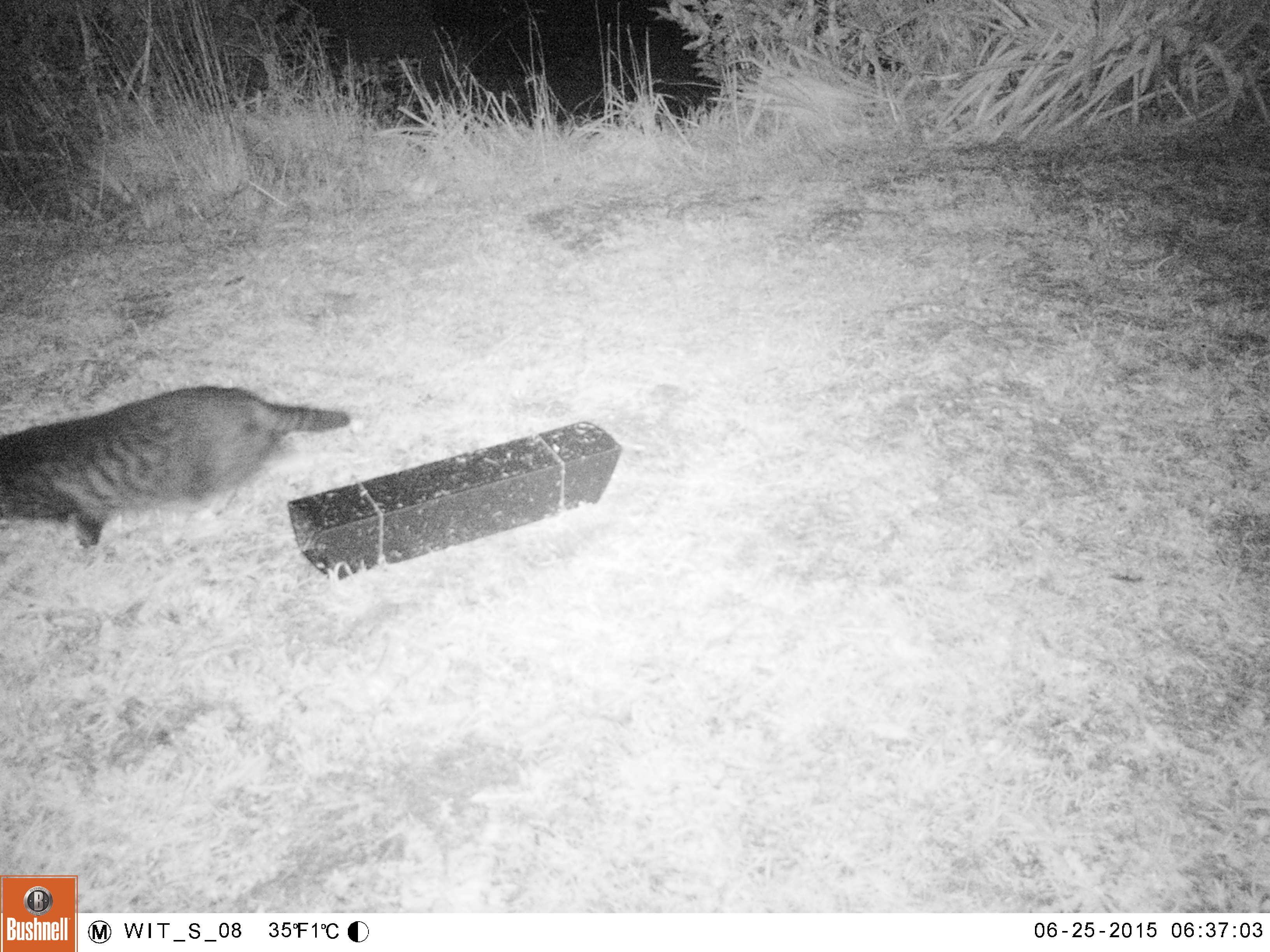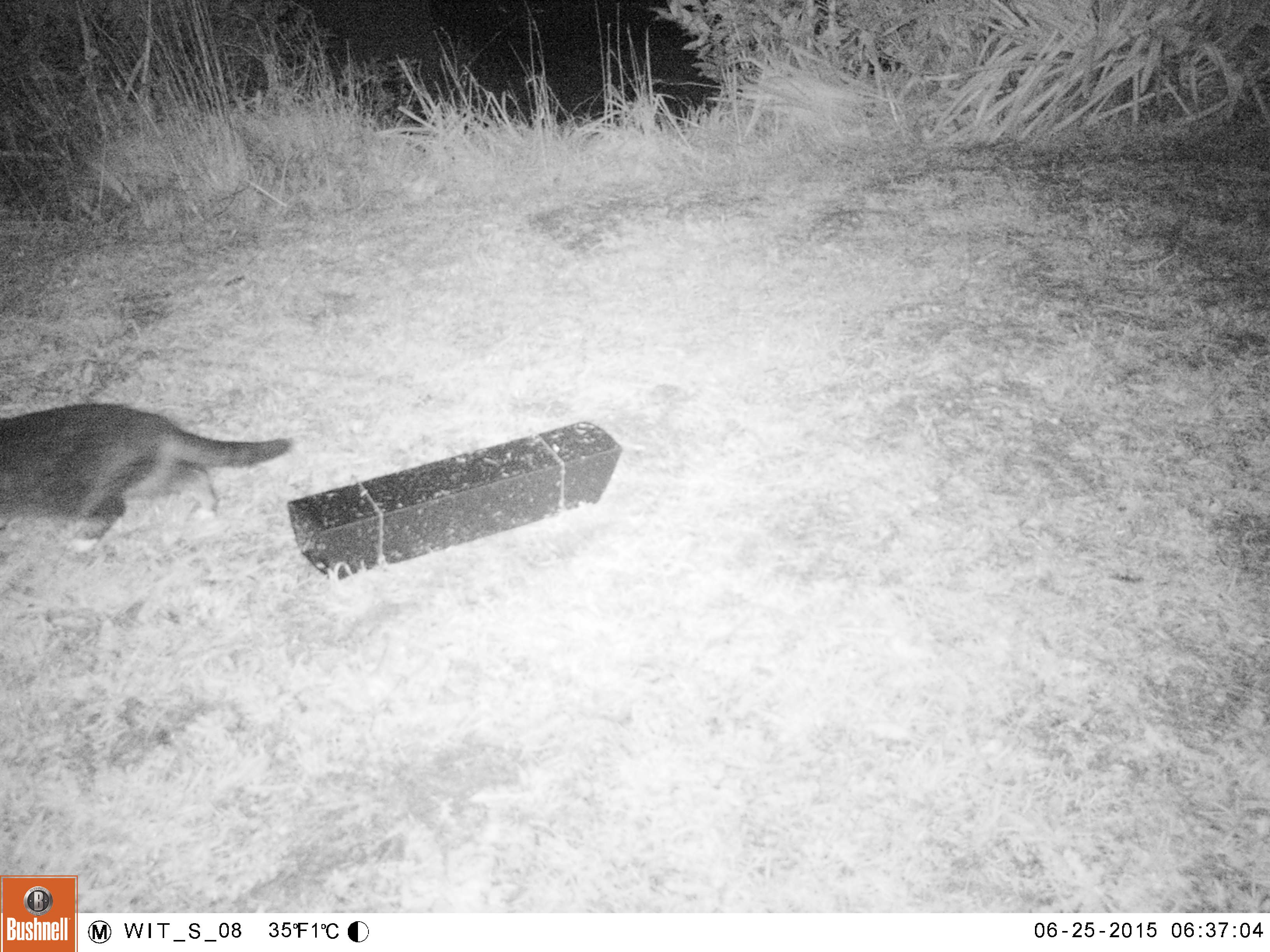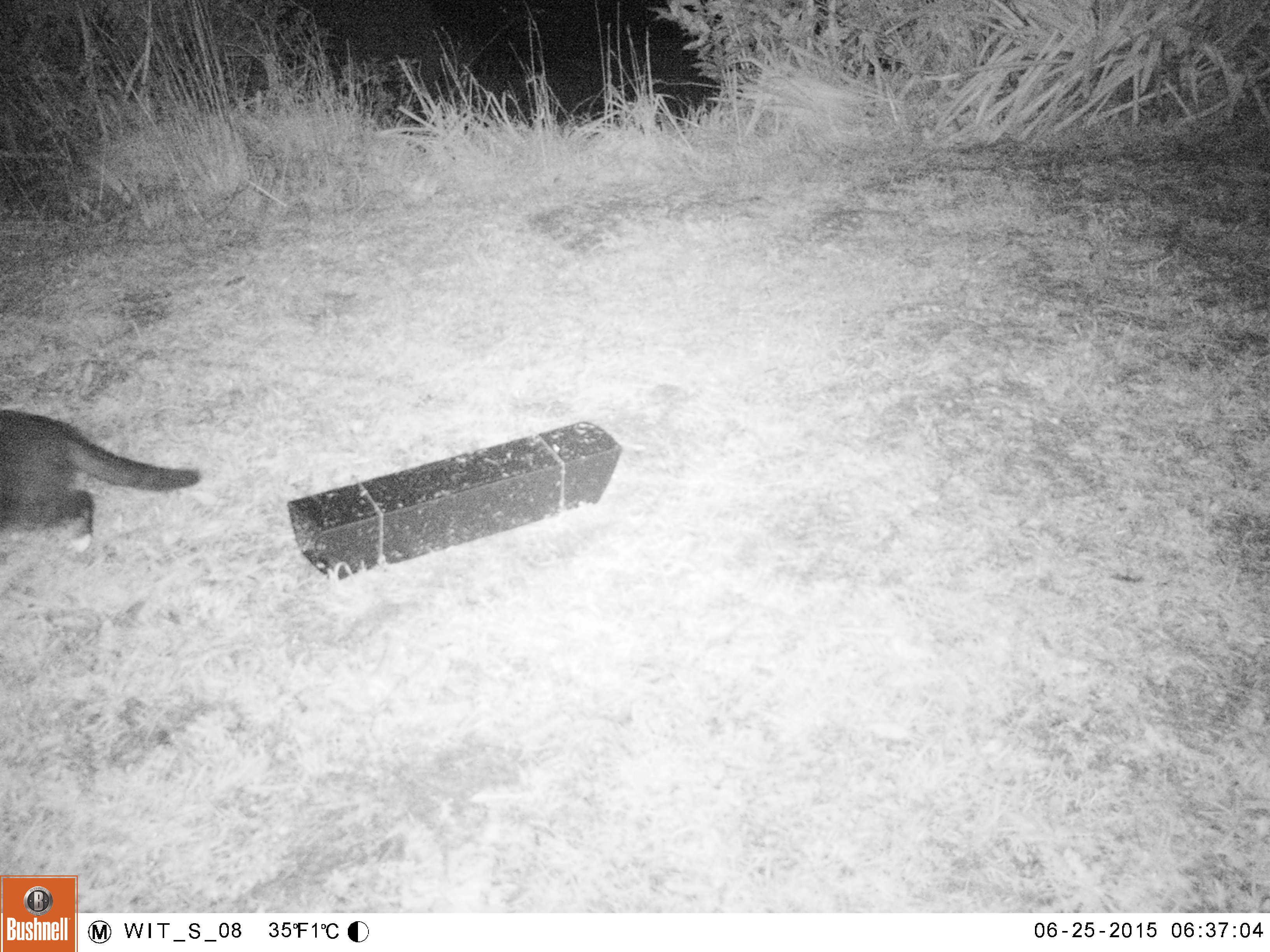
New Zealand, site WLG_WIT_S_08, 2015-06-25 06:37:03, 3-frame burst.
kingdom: Animalia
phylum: Chordata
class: Mammalia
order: Carnivora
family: Felidae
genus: Felis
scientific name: Felis catus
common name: domestic cat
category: cat